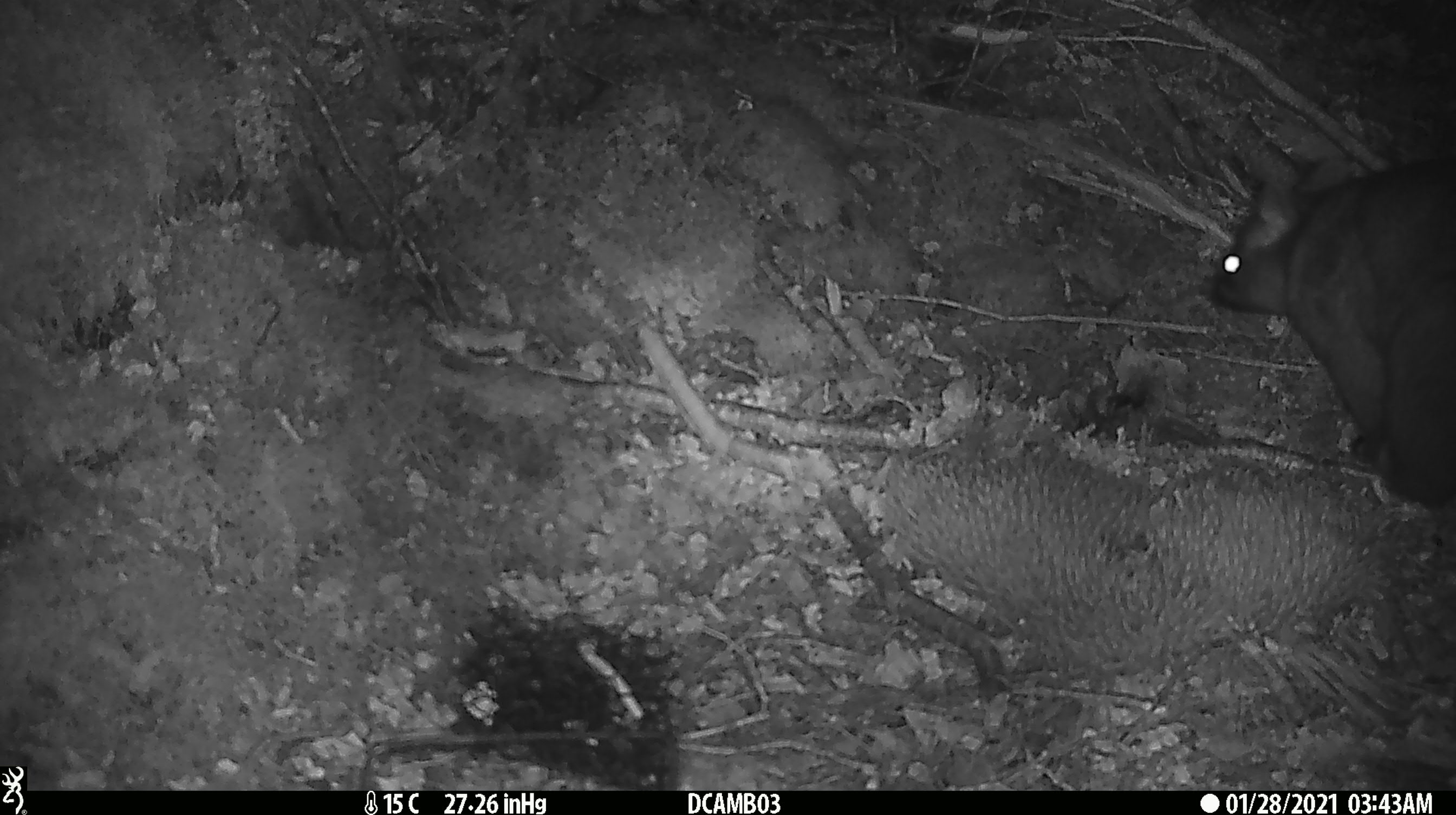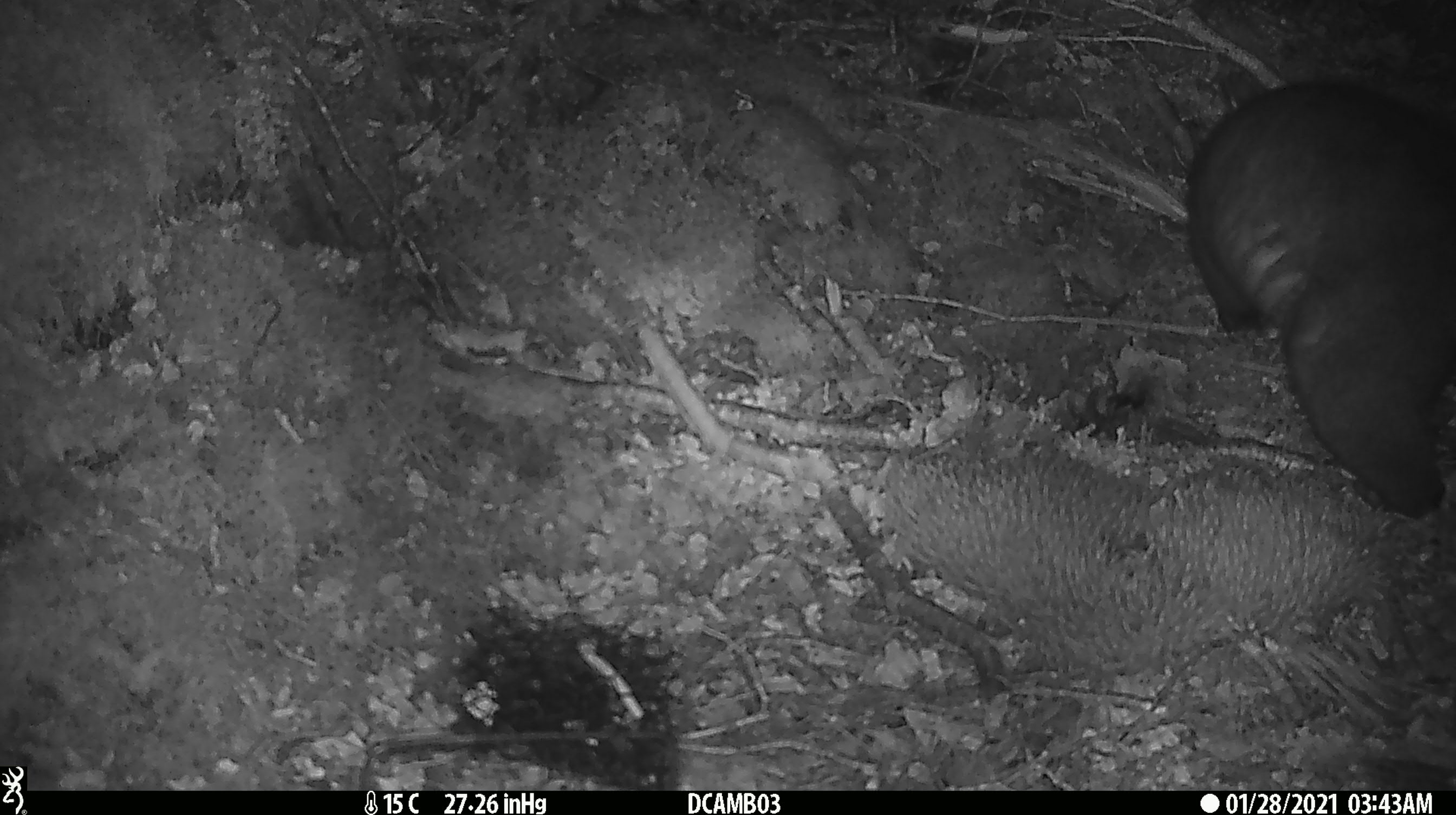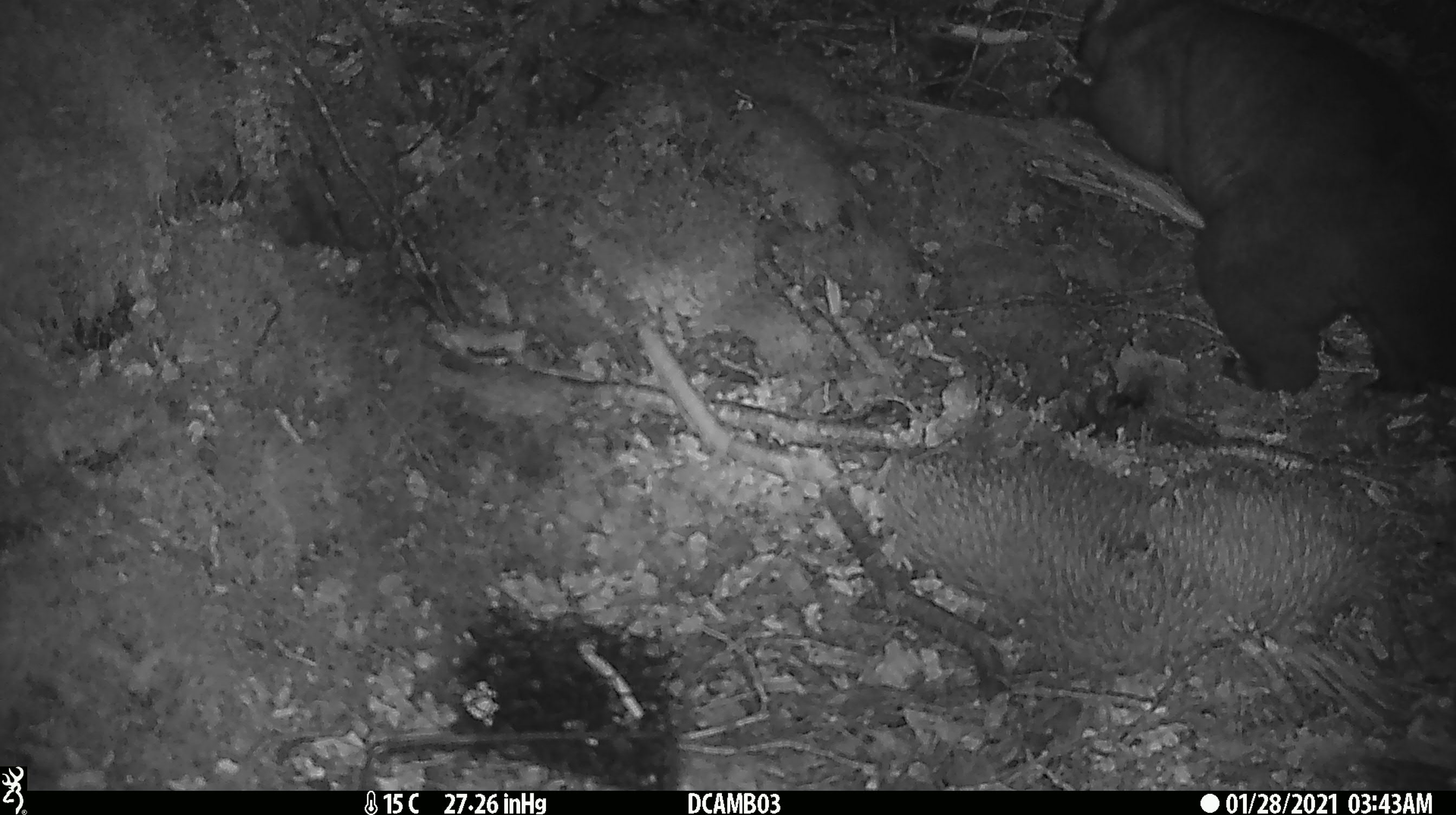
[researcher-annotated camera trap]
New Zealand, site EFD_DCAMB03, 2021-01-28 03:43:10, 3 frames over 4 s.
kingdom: Animalia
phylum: Chordata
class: Mammalia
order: Diprotodontia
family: Phalangeridae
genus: Trichosurus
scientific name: Trichosurus vulpecula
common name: common brushtail possum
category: possum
Possum (common brushtail possum) (Trichosurus vulpecula).